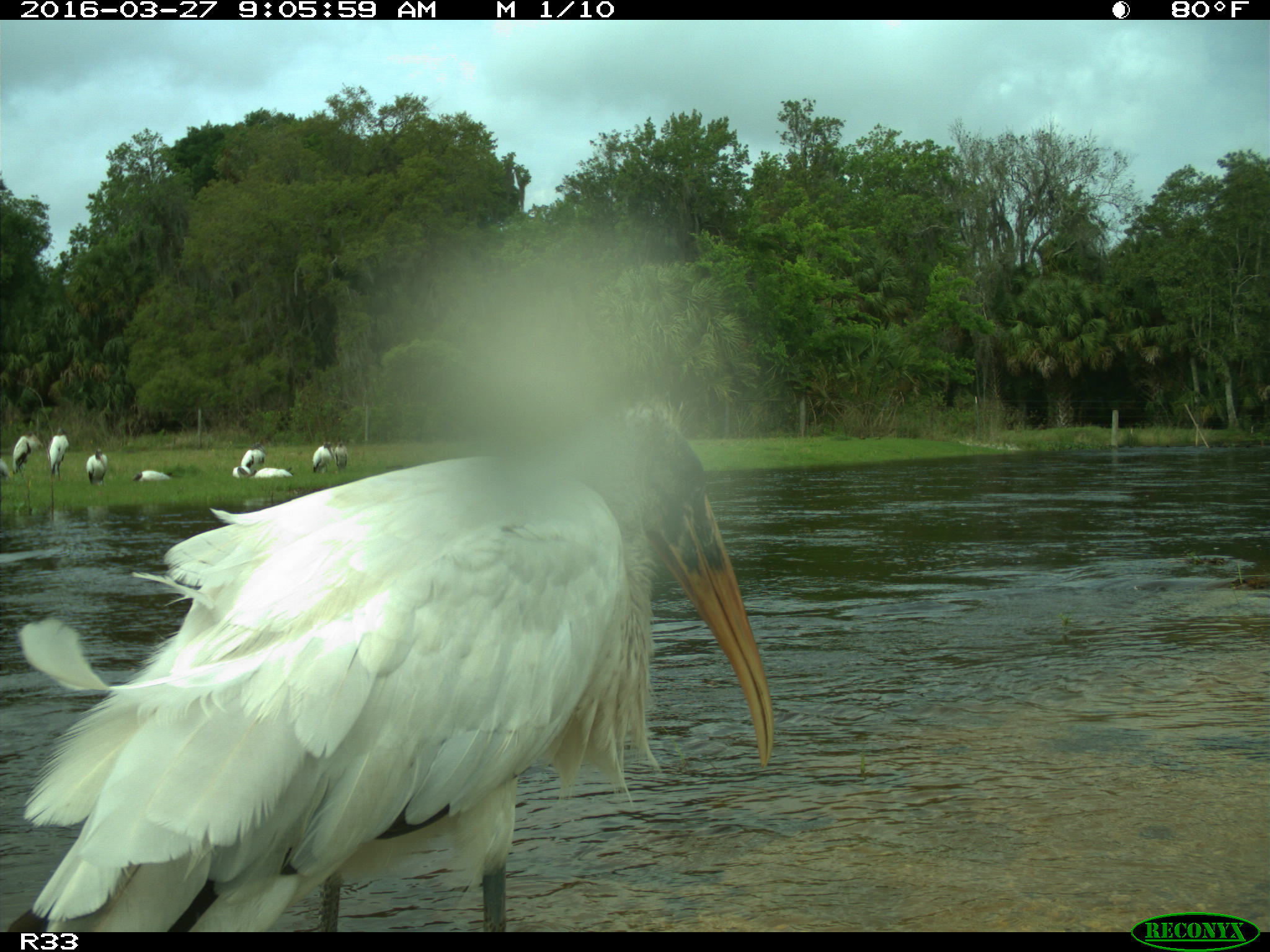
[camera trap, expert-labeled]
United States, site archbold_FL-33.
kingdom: Animalia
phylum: Chordata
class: Aves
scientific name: Aves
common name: birds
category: unidentified bird